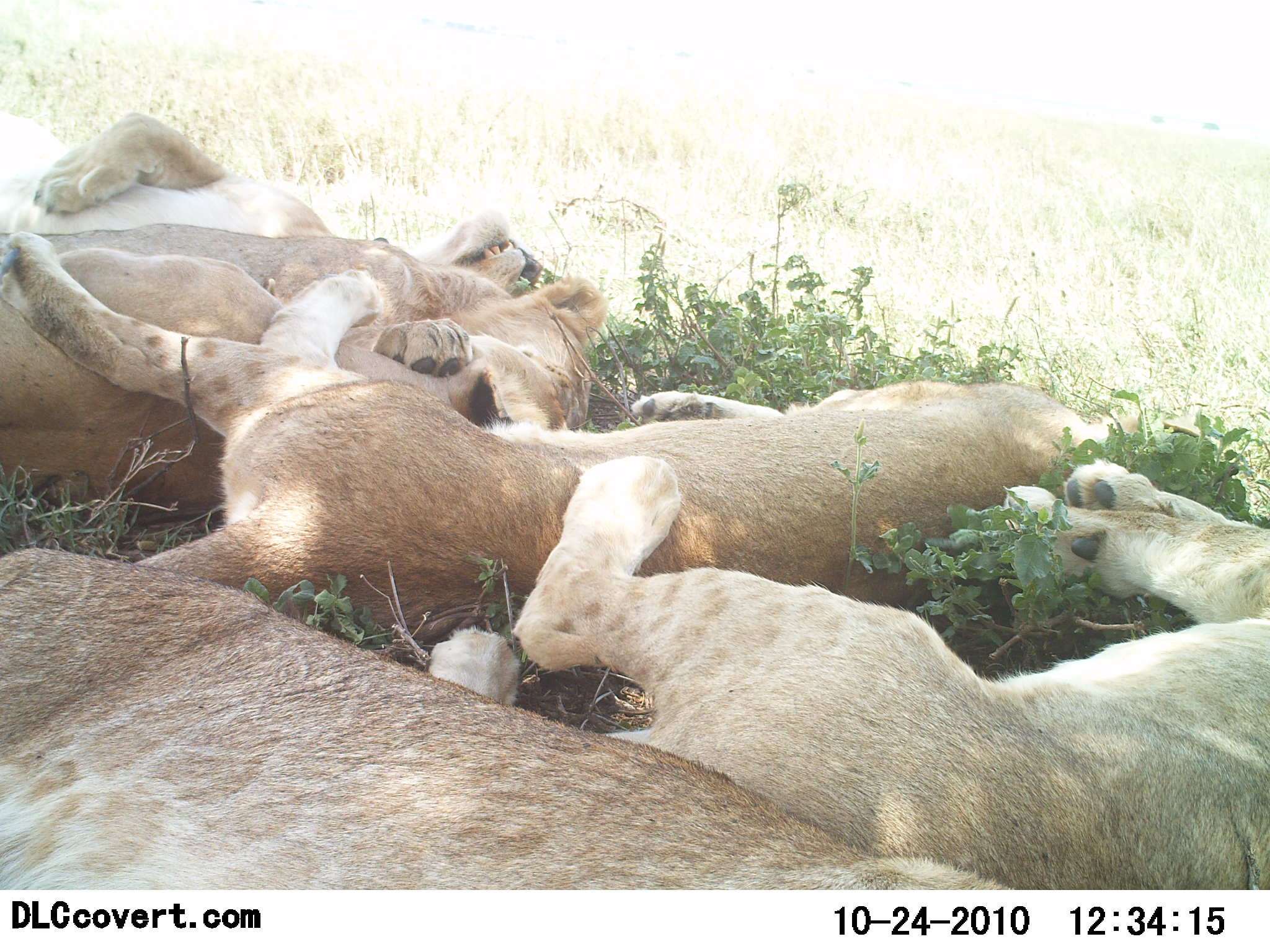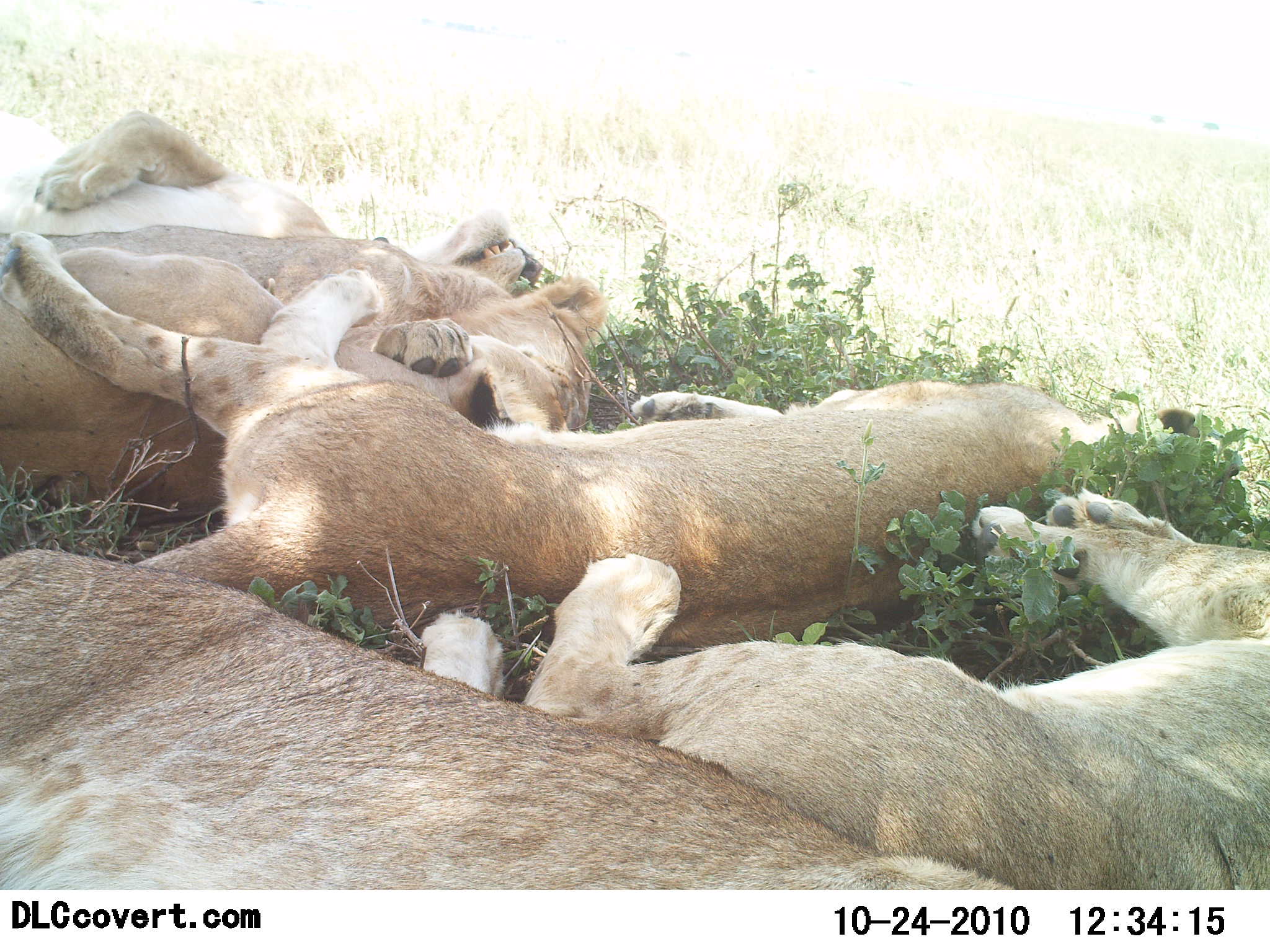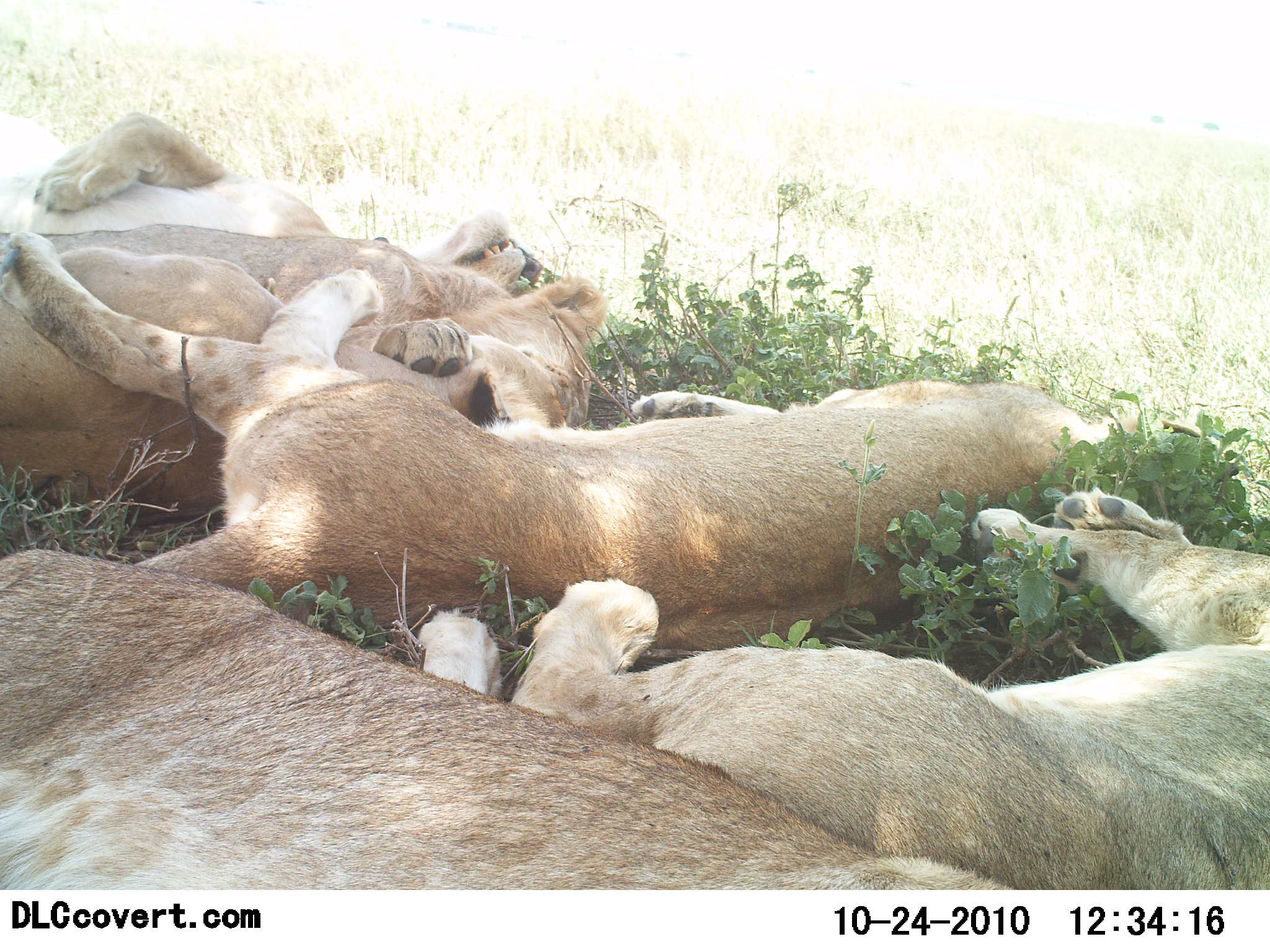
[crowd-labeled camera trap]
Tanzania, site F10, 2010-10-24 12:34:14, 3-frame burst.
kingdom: Animalia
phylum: Chordata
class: Mammalia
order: Carnivora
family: Felidae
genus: Panthera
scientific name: Panthera leo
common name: lion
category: lionfemale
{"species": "lionfemale (lion) (Panthera leo)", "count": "6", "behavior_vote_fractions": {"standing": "0%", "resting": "95%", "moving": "0%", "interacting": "5%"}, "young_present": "26%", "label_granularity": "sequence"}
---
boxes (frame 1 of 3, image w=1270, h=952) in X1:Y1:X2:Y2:
animal: 1:231:1207:632; 428:454:1270:888; 0:548:1017:889; 0:223:605:465; 0:247:609:433; 0:113:541:298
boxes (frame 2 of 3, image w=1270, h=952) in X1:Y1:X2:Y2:
animal: 1:231:1209:624; 0:548:1017:889; 418:495:1270:890; 0:223:605:517; 0:247:567:523; 0:105:530:283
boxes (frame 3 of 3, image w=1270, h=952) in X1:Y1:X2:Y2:
animal: 0:231:1210:659; 0:548:1015:890; 413:488:1270:890; 0:108:606:480; 0:243:569:523; 0:224:606:483